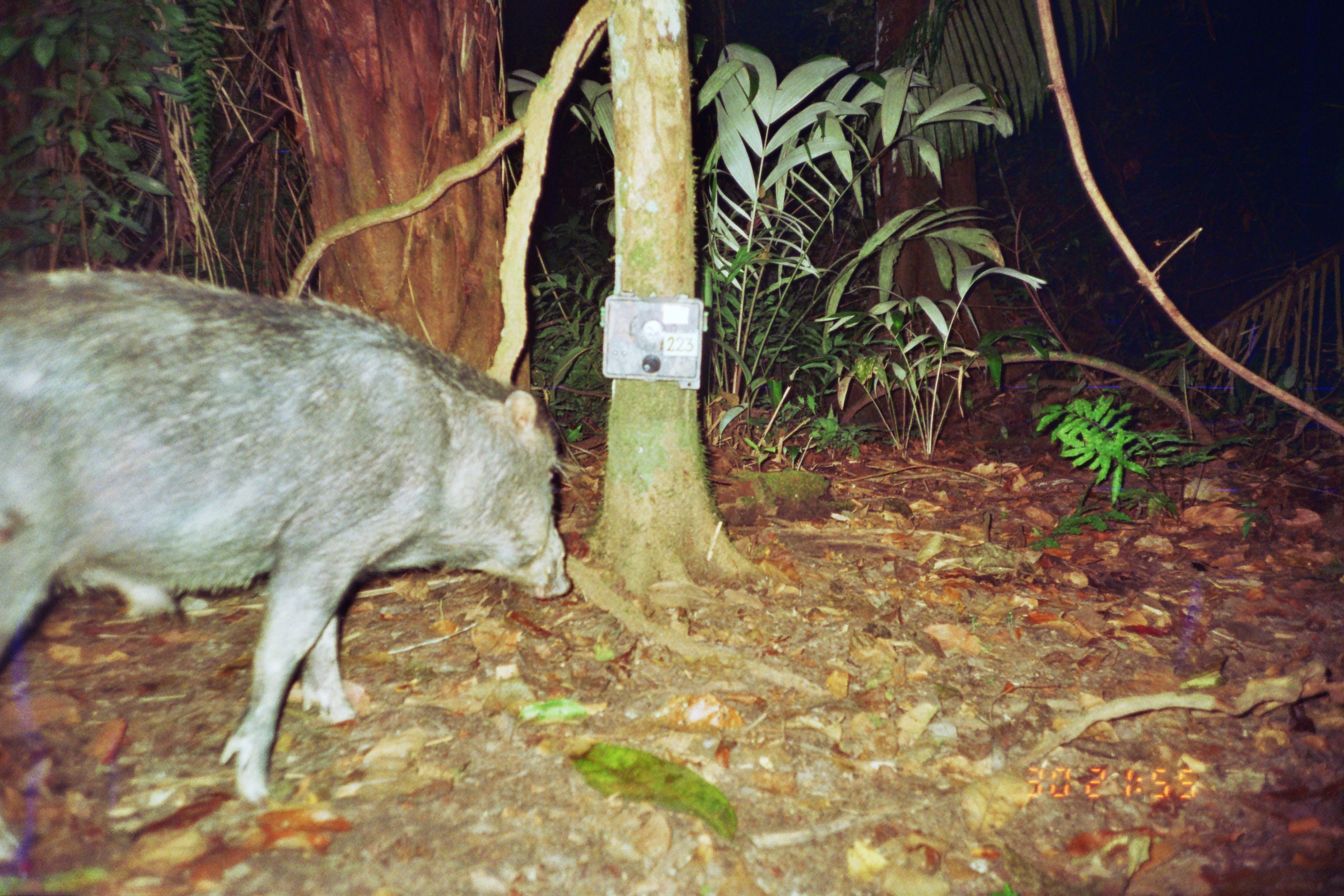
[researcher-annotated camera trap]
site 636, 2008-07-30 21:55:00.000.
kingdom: Animalia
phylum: Chordata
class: Mammalia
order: Artiodactyla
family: Tayassuidae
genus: Tayassu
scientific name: Tayassu pecari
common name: white-lipped peccary